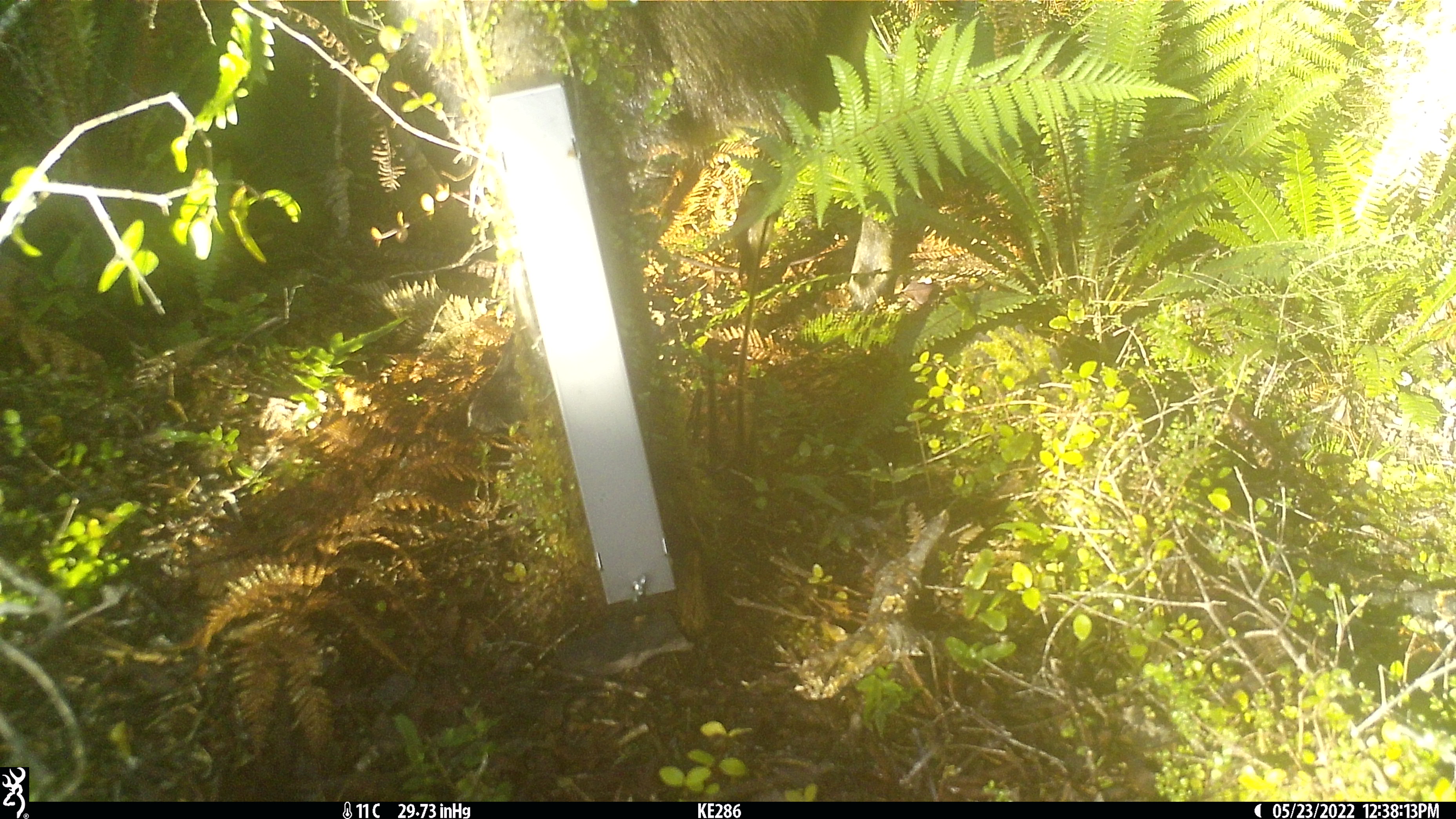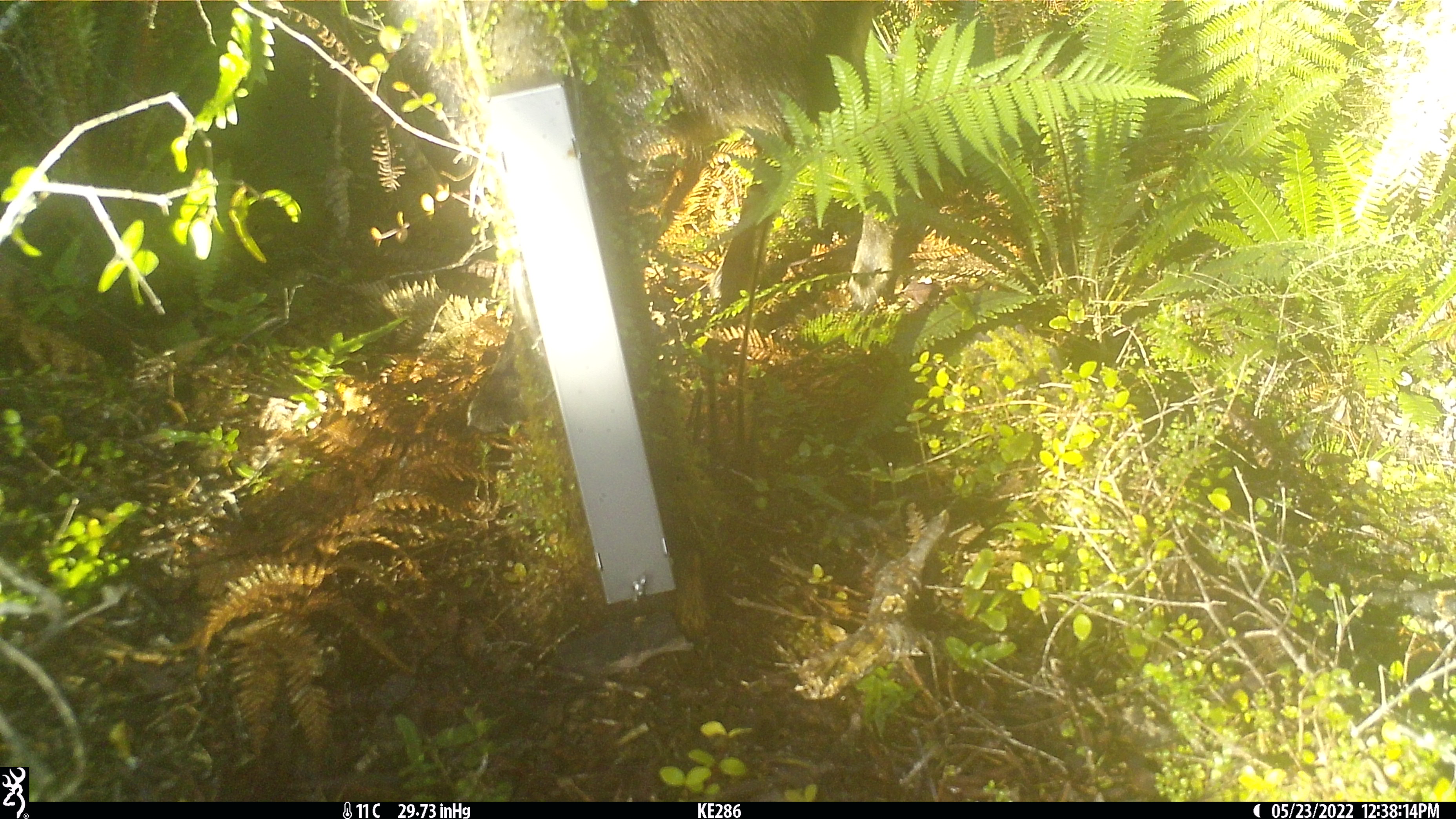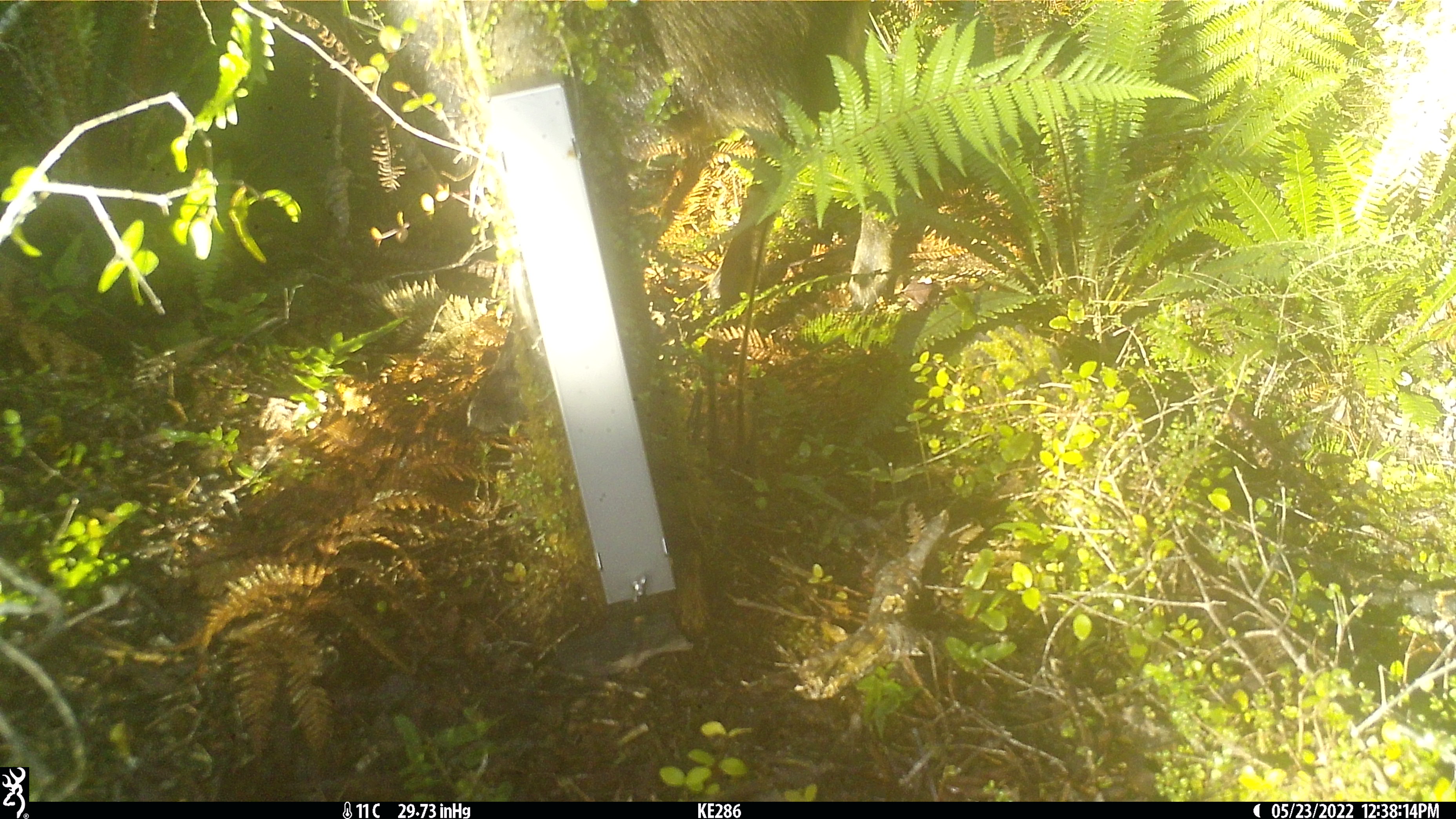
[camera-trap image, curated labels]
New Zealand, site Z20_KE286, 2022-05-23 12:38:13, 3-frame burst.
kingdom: Animalia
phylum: Chordata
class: Mammalia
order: Artiodactyla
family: Bovidae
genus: Rupicapra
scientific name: Rupicapra rupicapra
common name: alpine chamois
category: chamois